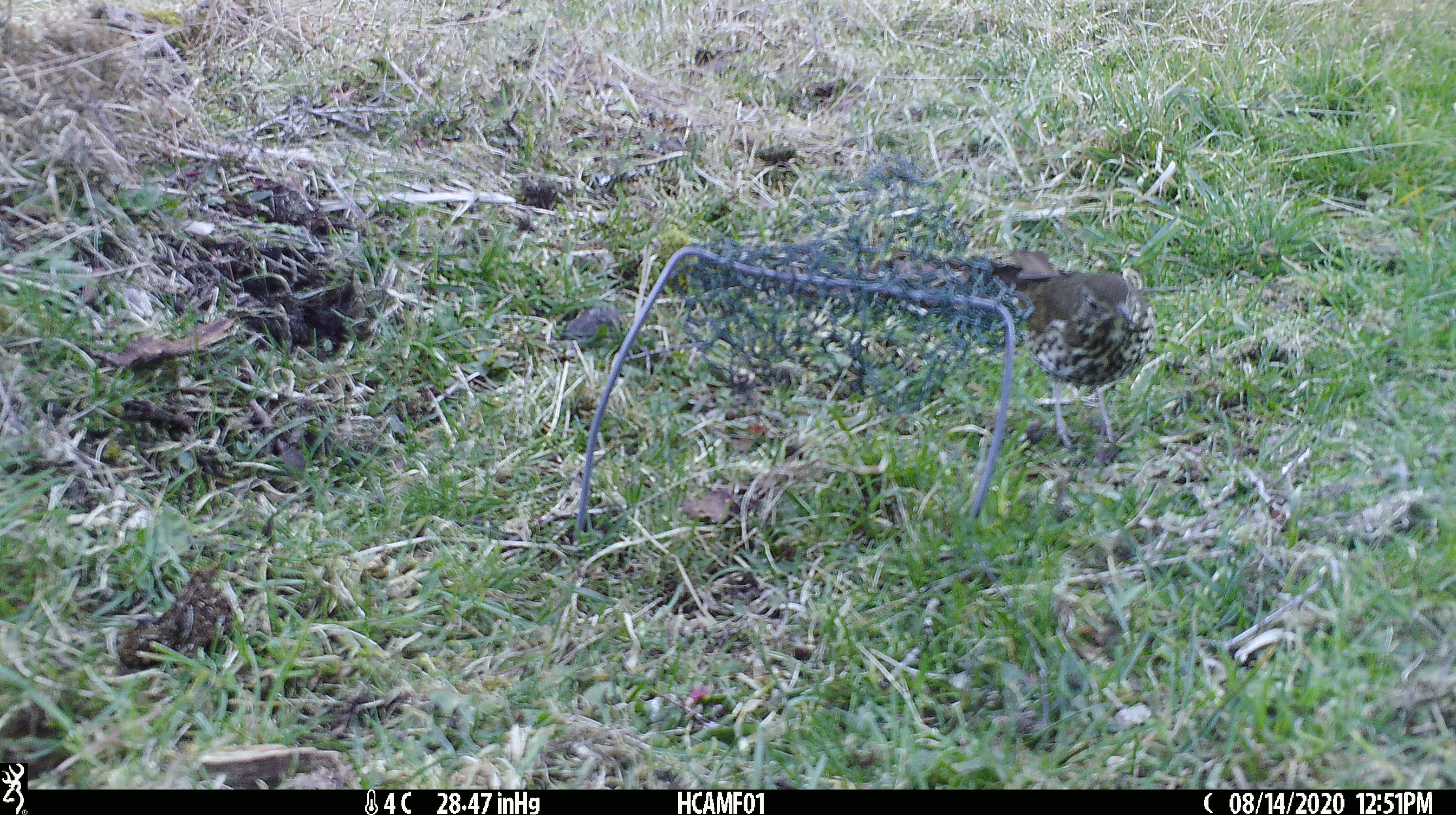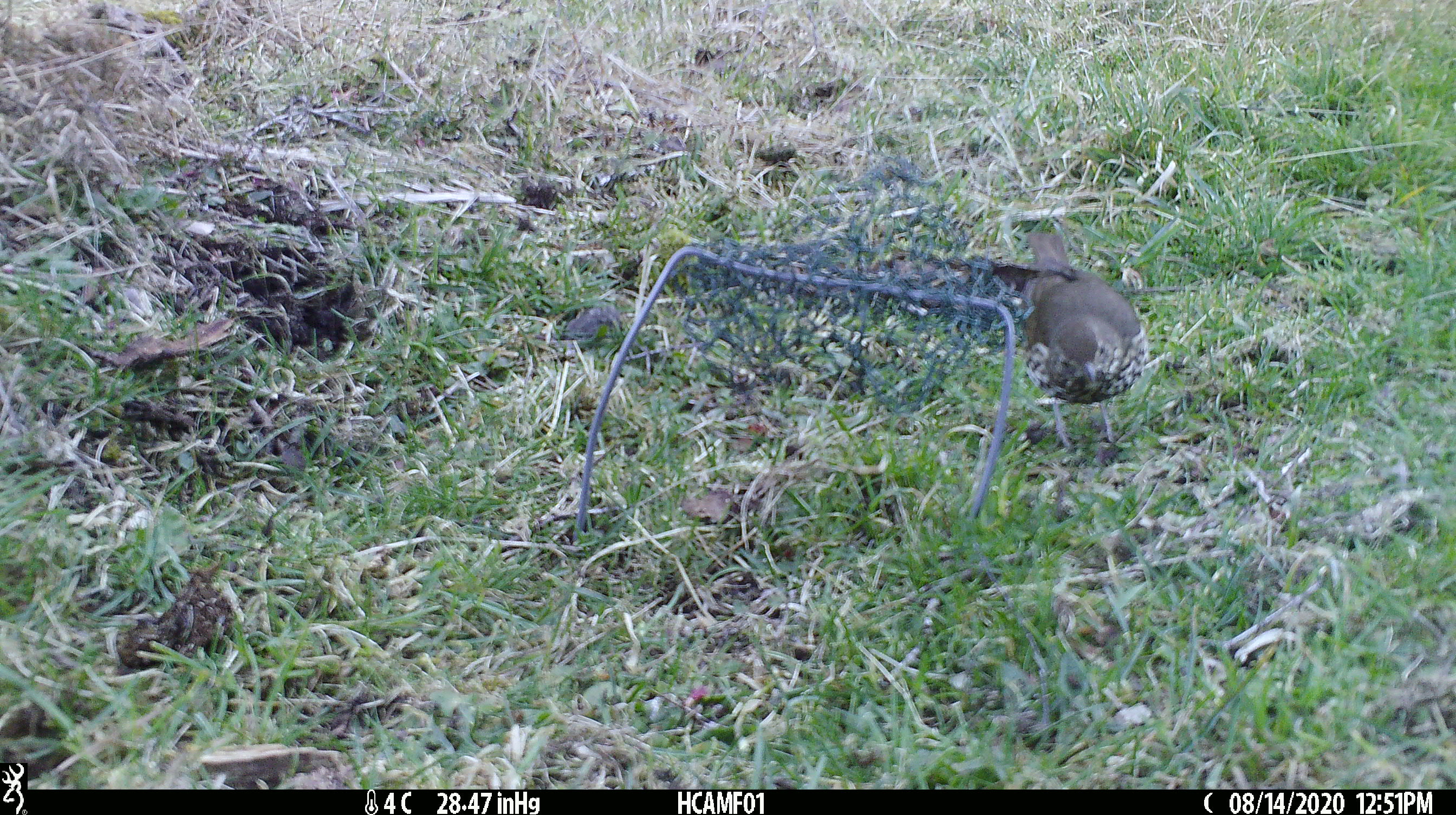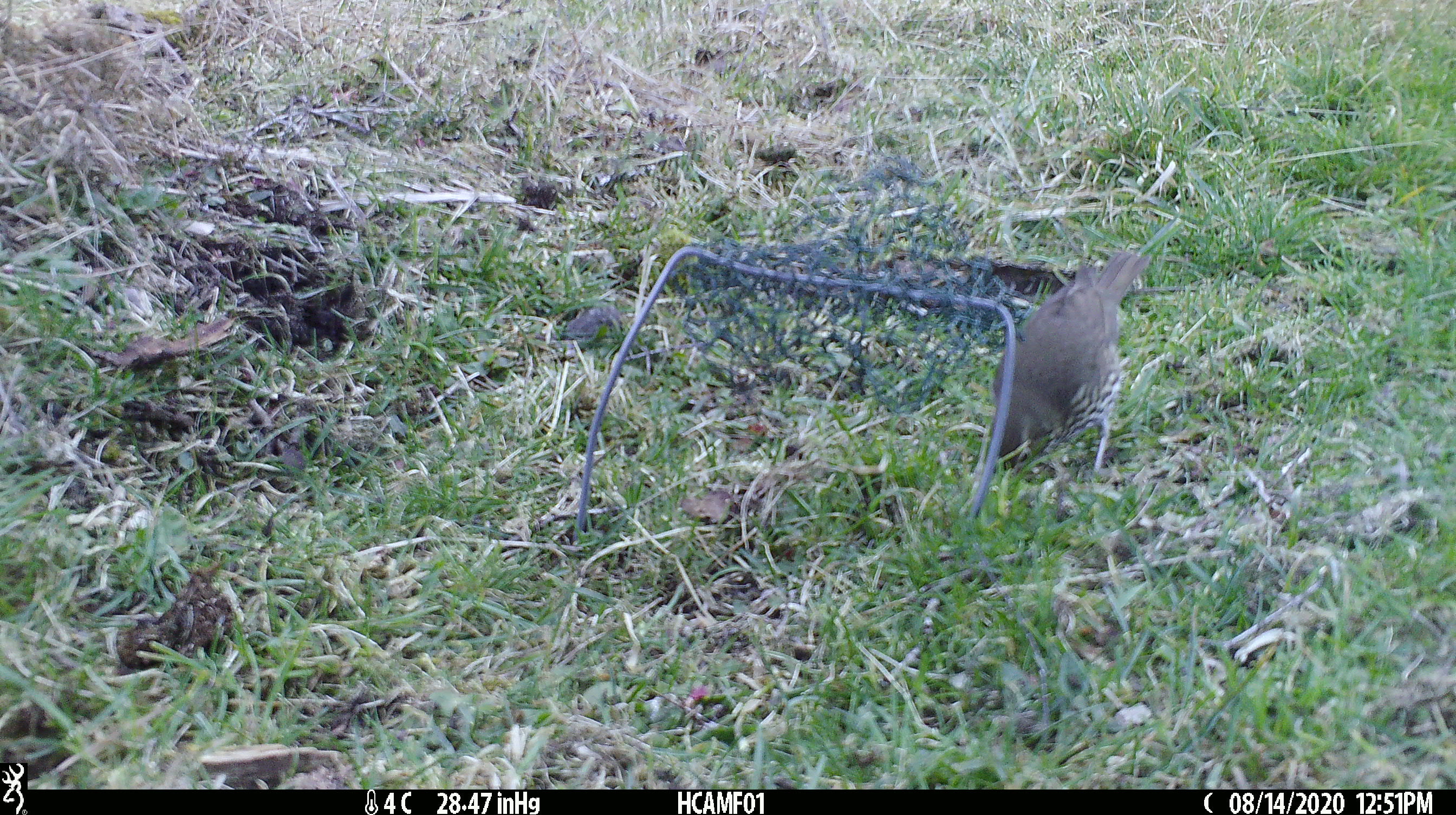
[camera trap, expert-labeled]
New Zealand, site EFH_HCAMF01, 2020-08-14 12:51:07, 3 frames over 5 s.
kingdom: Animalia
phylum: Chordata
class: Aves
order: Passeriformes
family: Turdidae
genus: Turdus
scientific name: Turdus philomelos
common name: song thrush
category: thrush